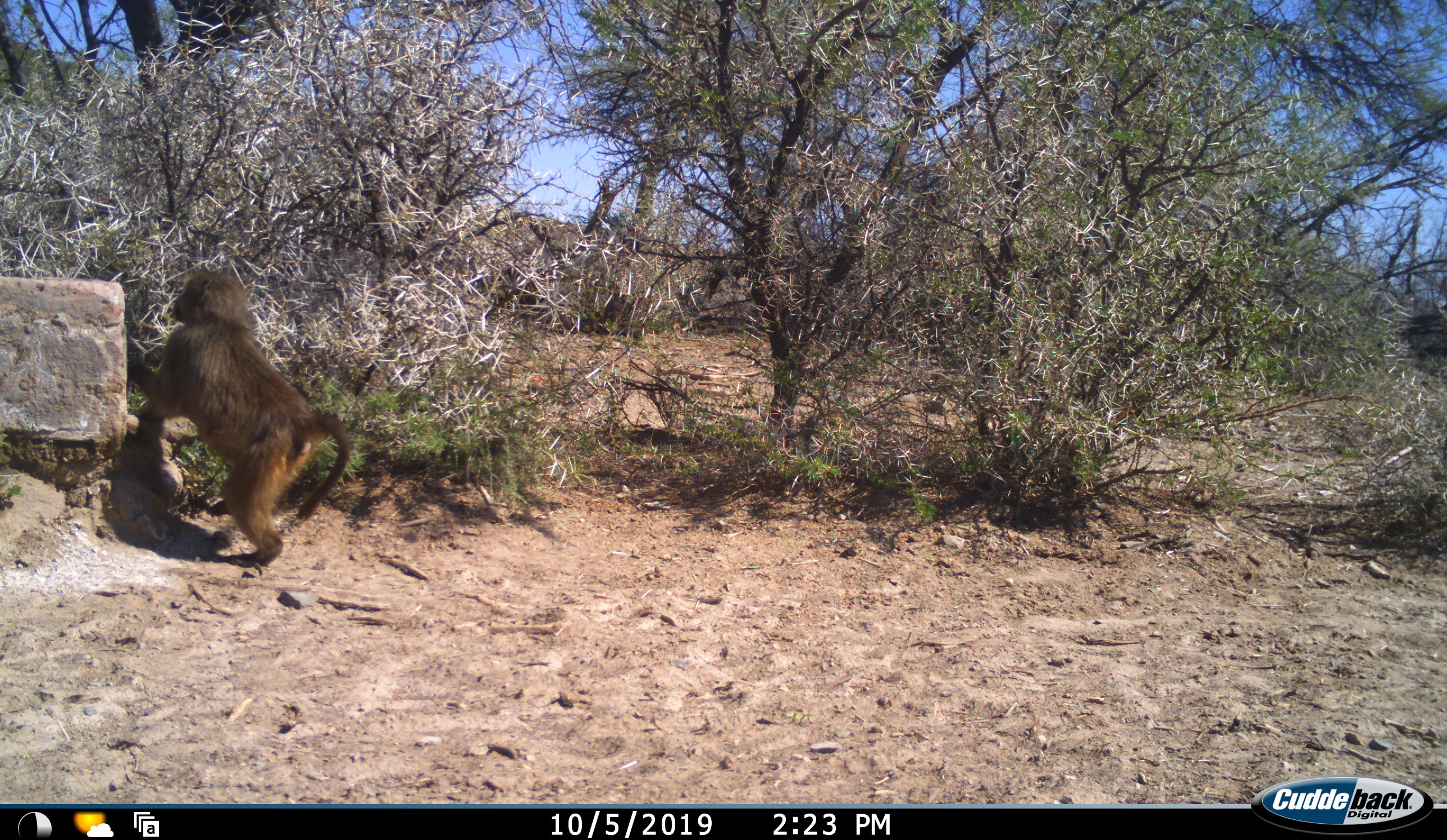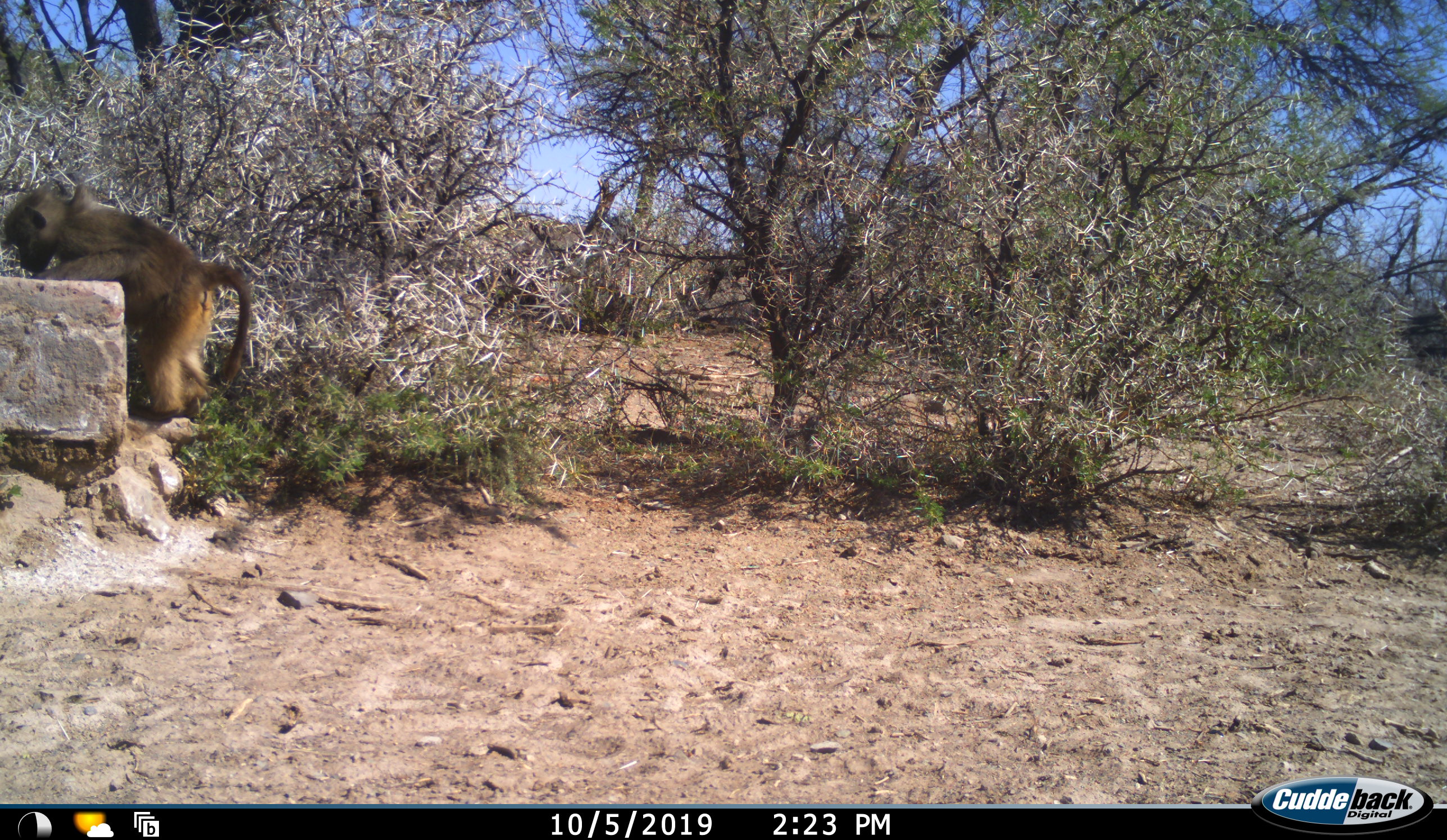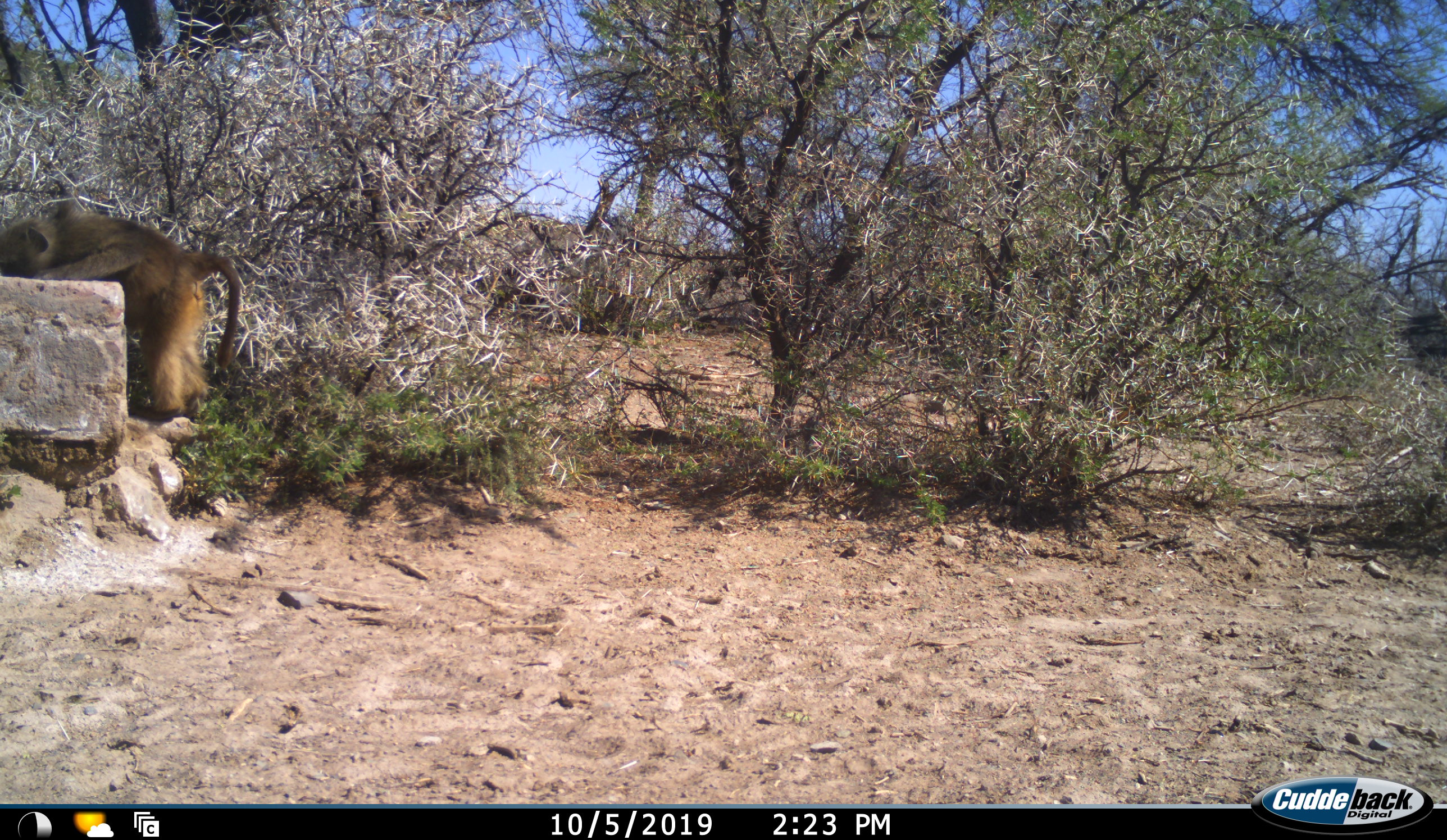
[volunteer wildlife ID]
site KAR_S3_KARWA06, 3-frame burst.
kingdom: Animalia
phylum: Chordata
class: Mammalia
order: Primates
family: Cercopithecidae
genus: Papio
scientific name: Papio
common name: baboon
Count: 1.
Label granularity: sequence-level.